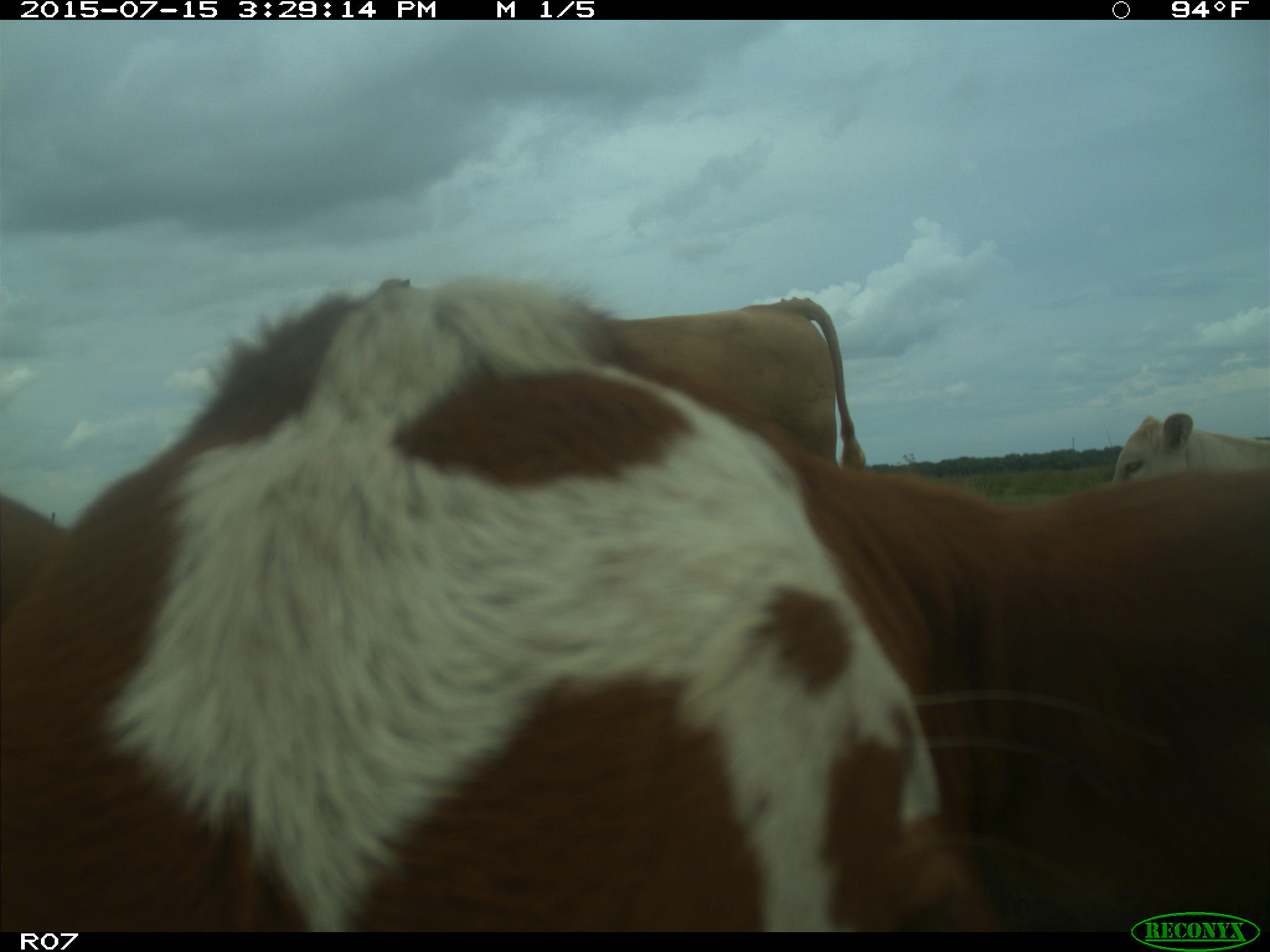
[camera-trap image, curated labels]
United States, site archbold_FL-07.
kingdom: Animalia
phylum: Chordata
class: Mammalia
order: Artiodactyla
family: Bovidae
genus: Bos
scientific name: Bos taurus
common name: domestic cow